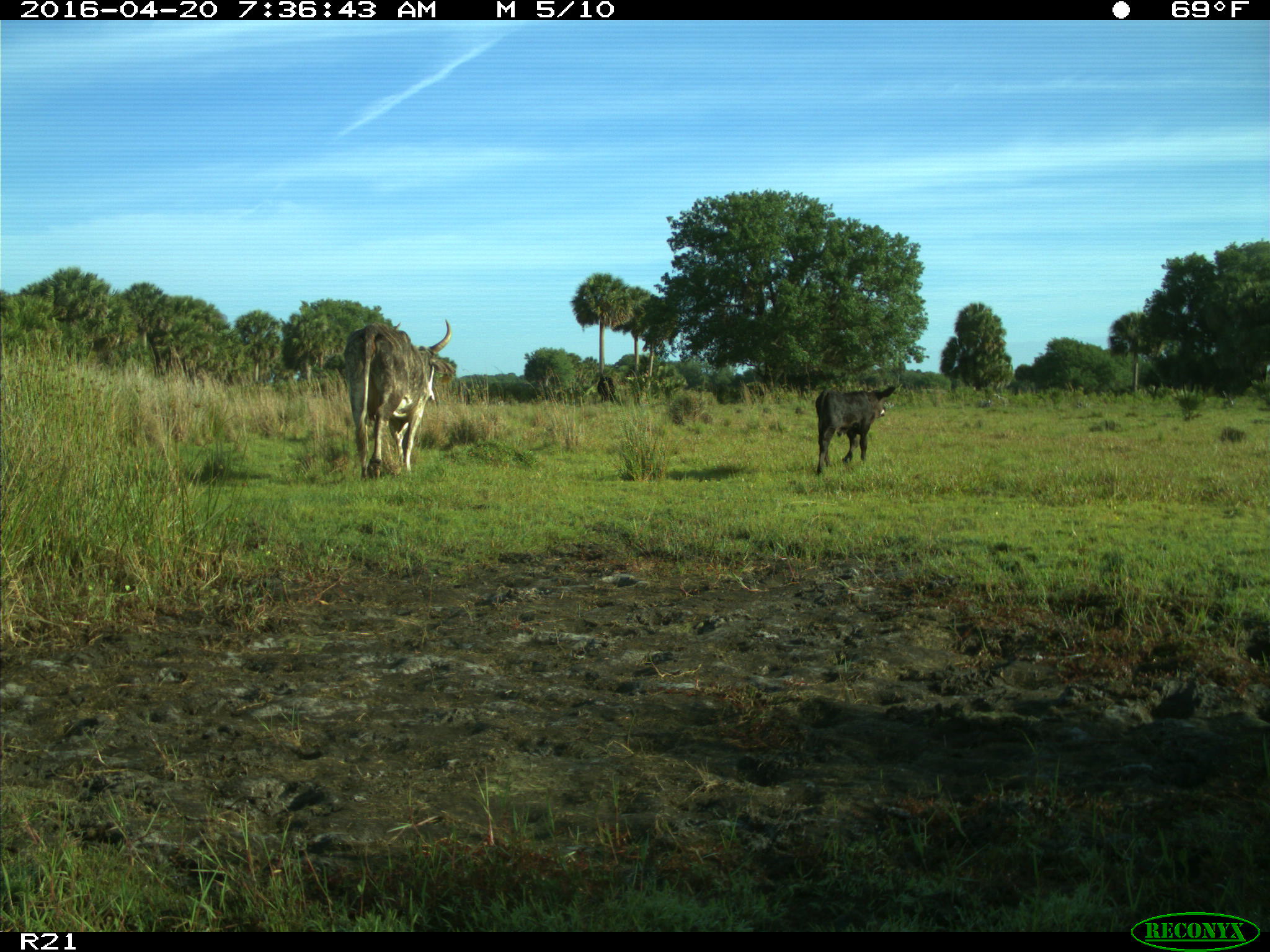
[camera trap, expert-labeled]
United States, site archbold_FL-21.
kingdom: Animalia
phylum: Chordata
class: Mammalia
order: Artiodactyla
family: Bovidae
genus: Bos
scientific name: Bos taurus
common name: domestic cow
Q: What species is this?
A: Bos taurus (domestic cow).